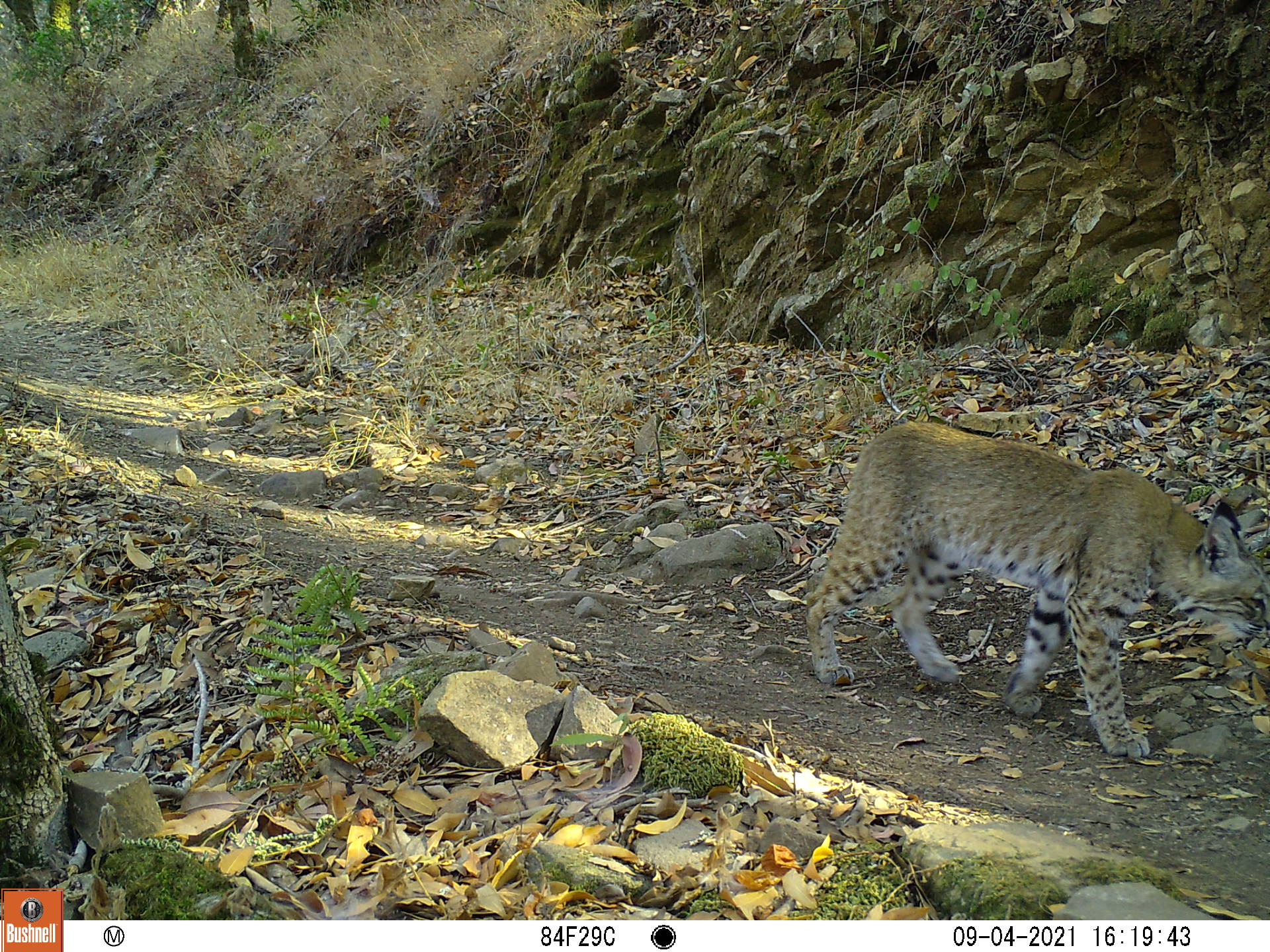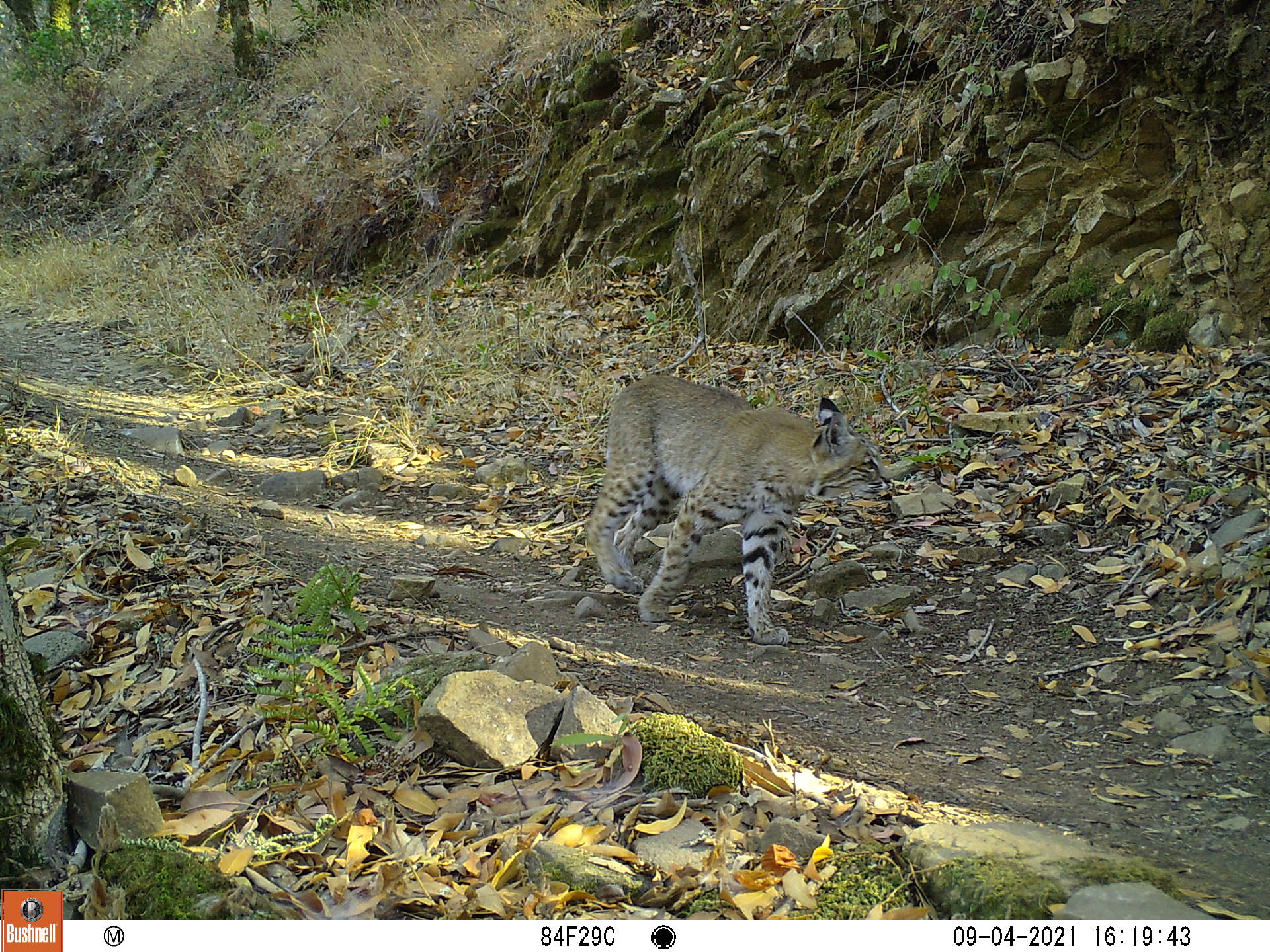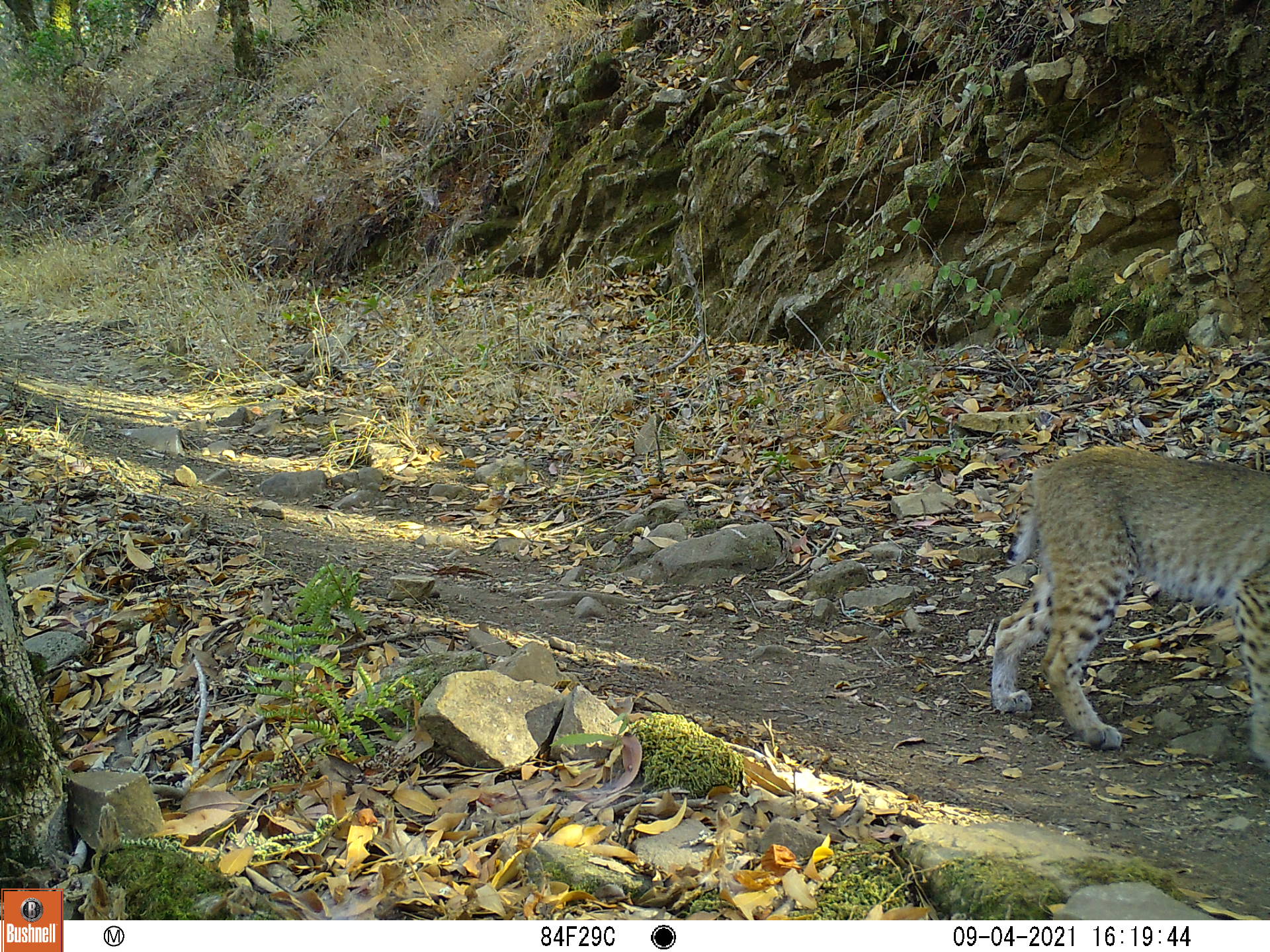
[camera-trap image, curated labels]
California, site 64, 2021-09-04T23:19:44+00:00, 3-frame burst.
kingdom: Animalia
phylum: Chordata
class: Mammalia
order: Carnivora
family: Felidae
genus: Lynx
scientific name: Lynx rufus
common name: bobcat